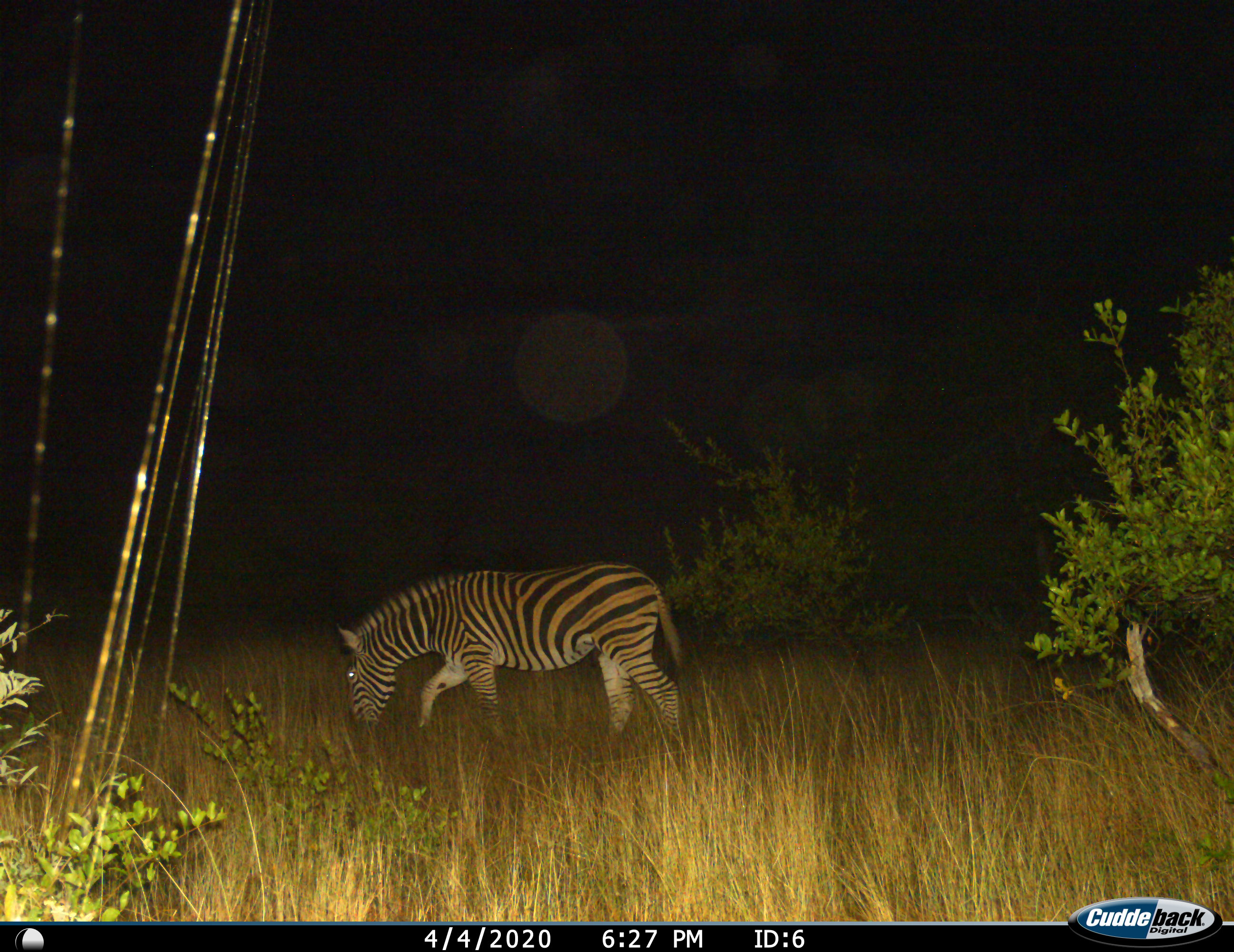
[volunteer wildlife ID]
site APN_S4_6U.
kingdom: Animalia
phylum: Chordata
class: Mammalia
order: Perissodactyla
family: Equidae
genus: Equus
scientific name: Equus quagga burchellii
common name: burchell's zebra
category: zebraburchells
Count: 1.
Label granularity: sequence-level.